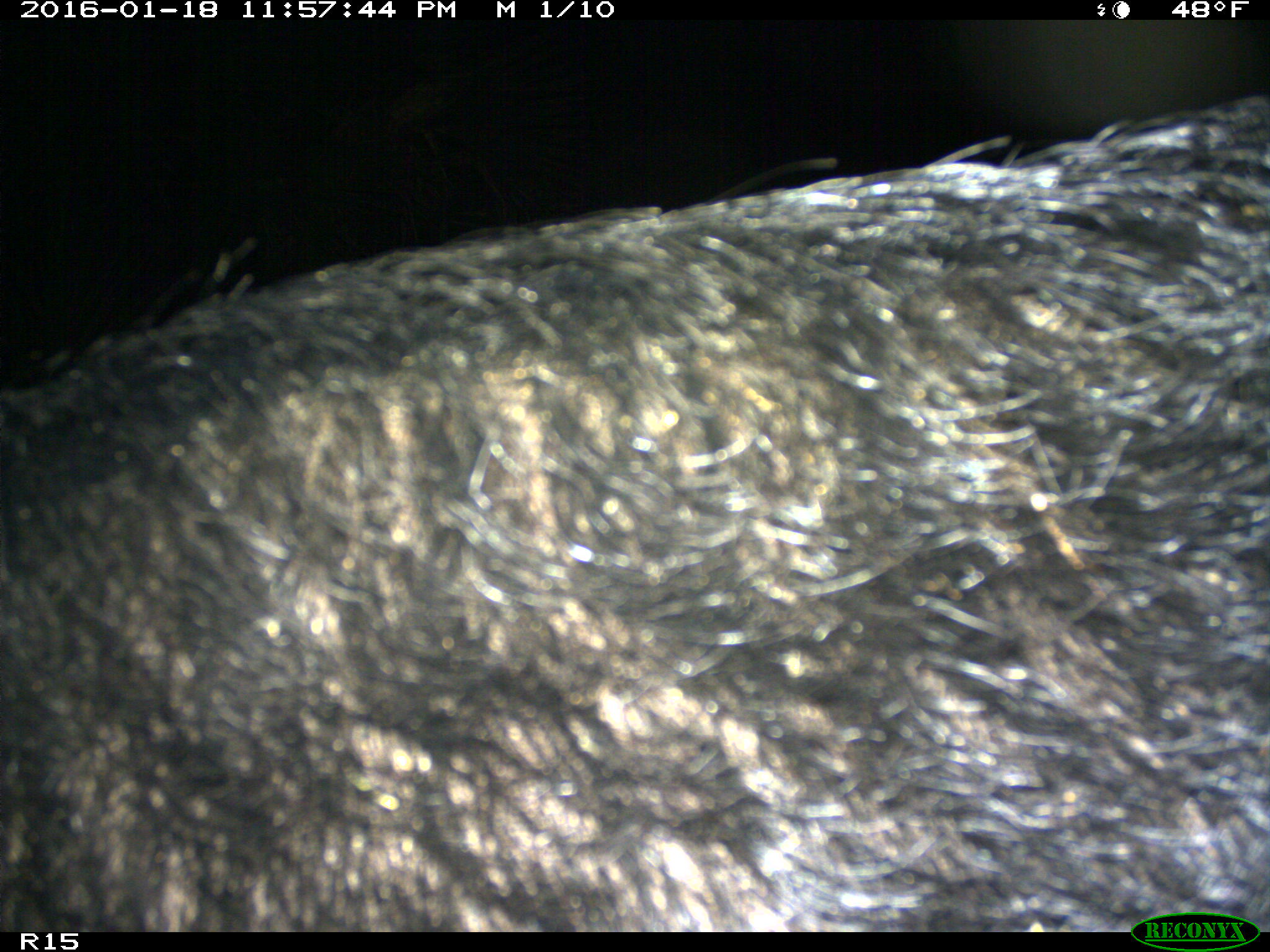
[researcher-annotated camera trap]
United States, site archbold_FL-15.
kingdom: Animalia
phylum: Chordata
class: Mammalia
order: Artiodactyla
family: Suidae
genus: Sus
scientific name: Sus scrofa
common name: wild boar